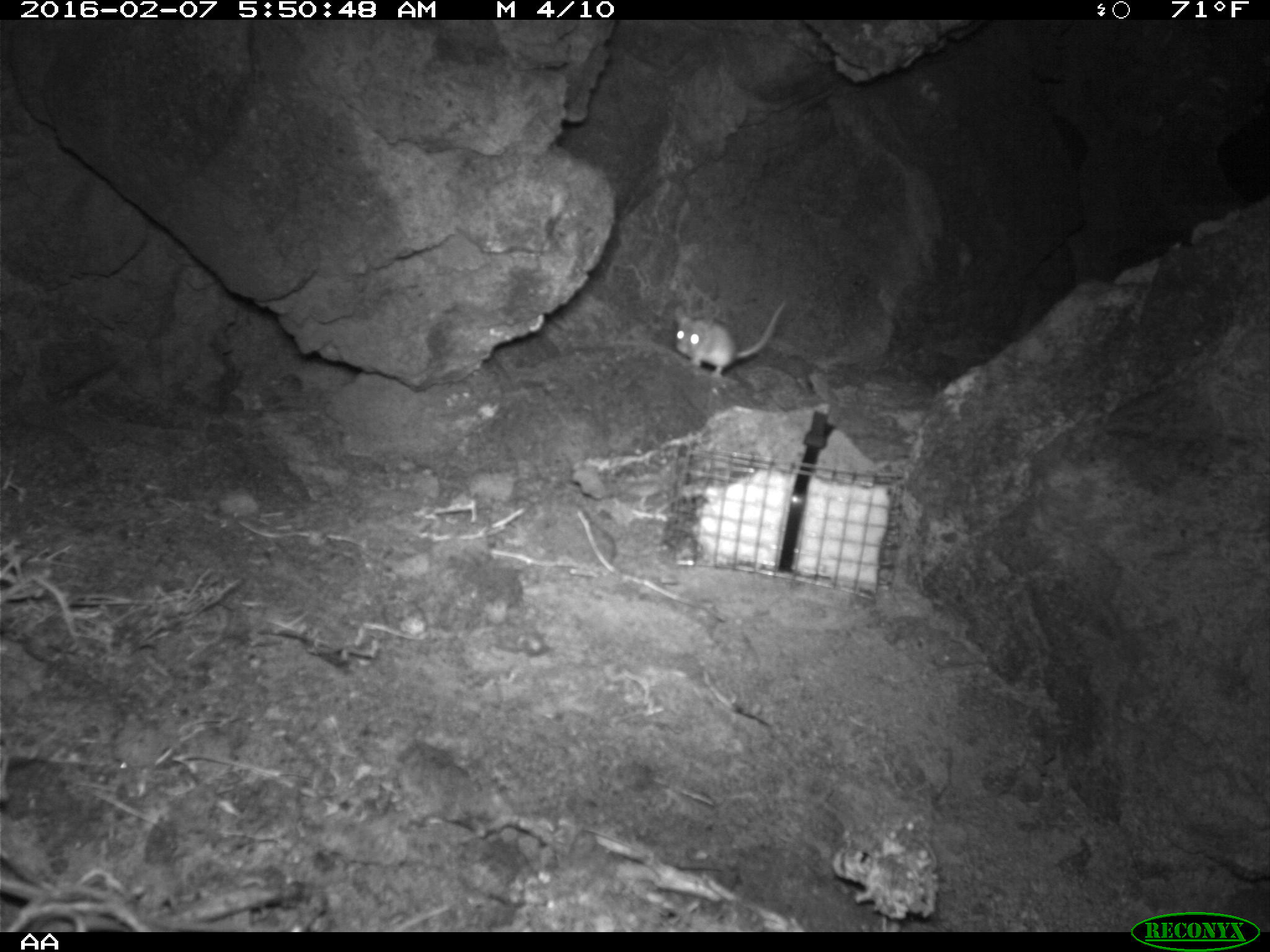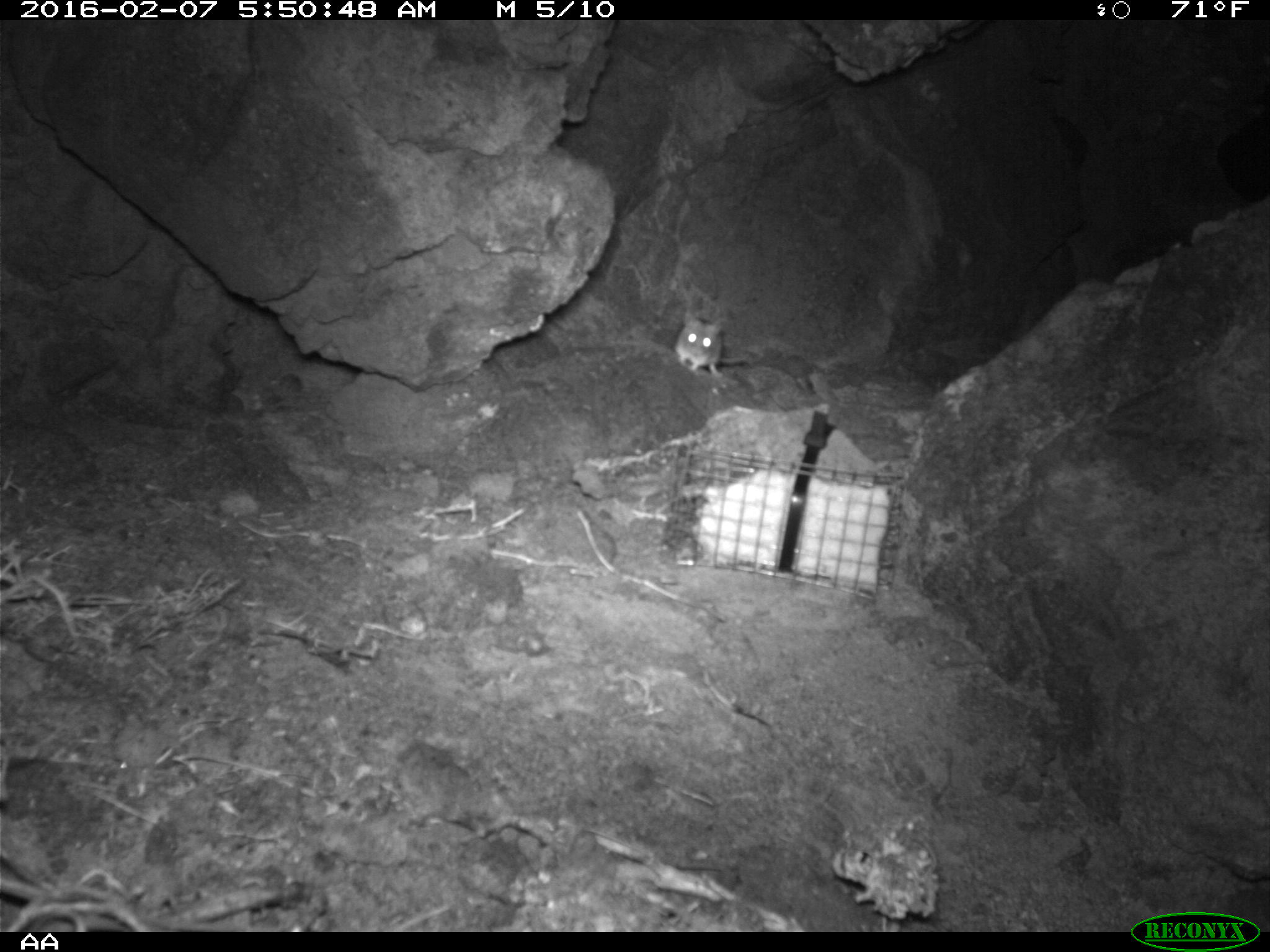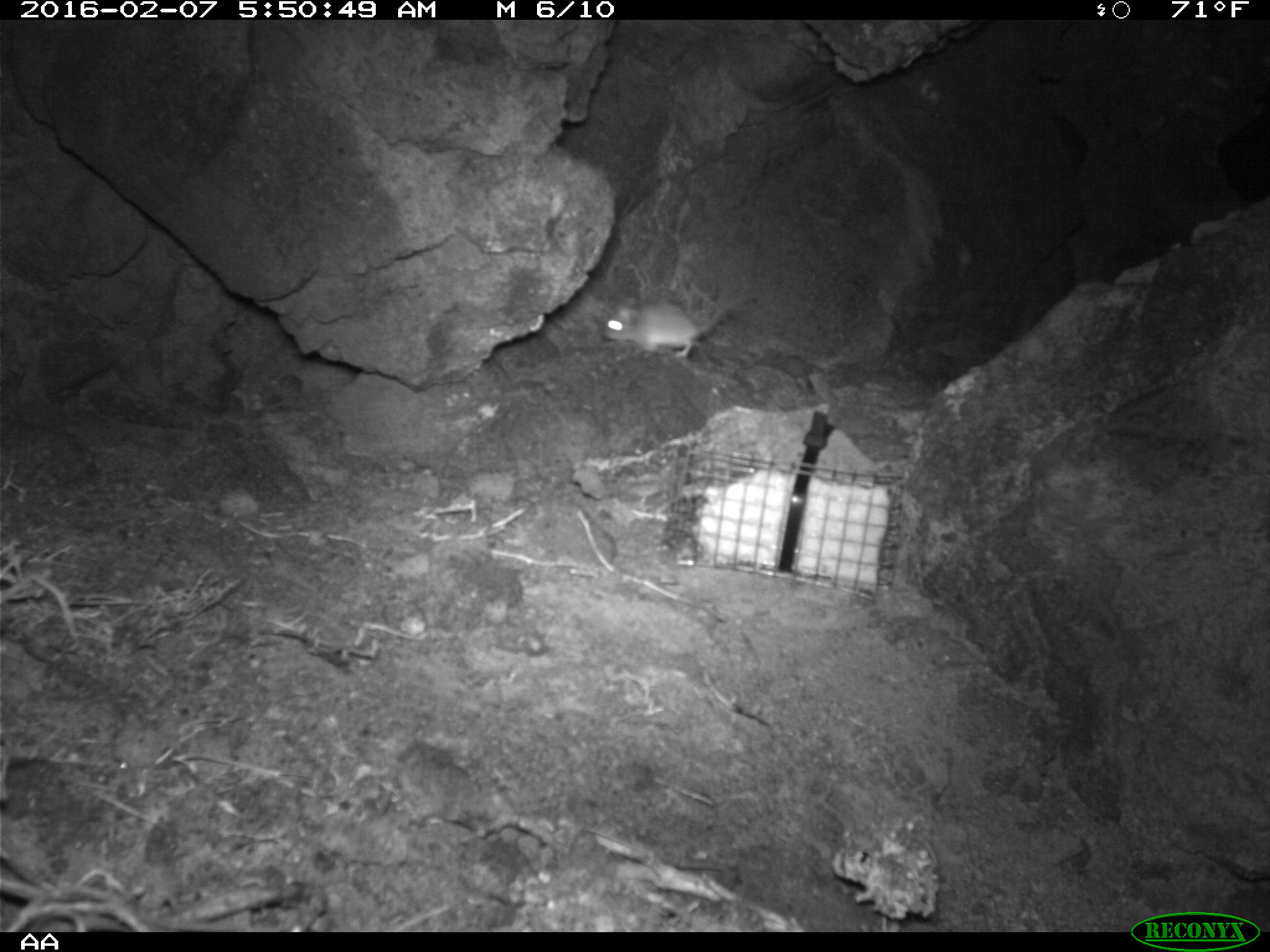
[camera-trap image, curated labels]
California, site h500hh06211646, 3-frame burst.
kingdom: Animalia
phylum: Chordata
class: Mammalia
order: Rodentia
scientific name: Rodentia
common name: rodent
Rodent (Rodentia).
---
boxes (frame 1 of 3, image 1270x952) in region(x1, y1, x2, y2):
rodent: region(675, 301, 785, 377)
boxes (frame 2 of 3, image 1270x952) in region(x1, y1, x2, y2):
rodent: region(675, 312, 764, 377)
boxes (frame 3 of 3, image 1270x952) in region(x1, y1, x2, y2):
rodent: region(602, 293, 757, 358)